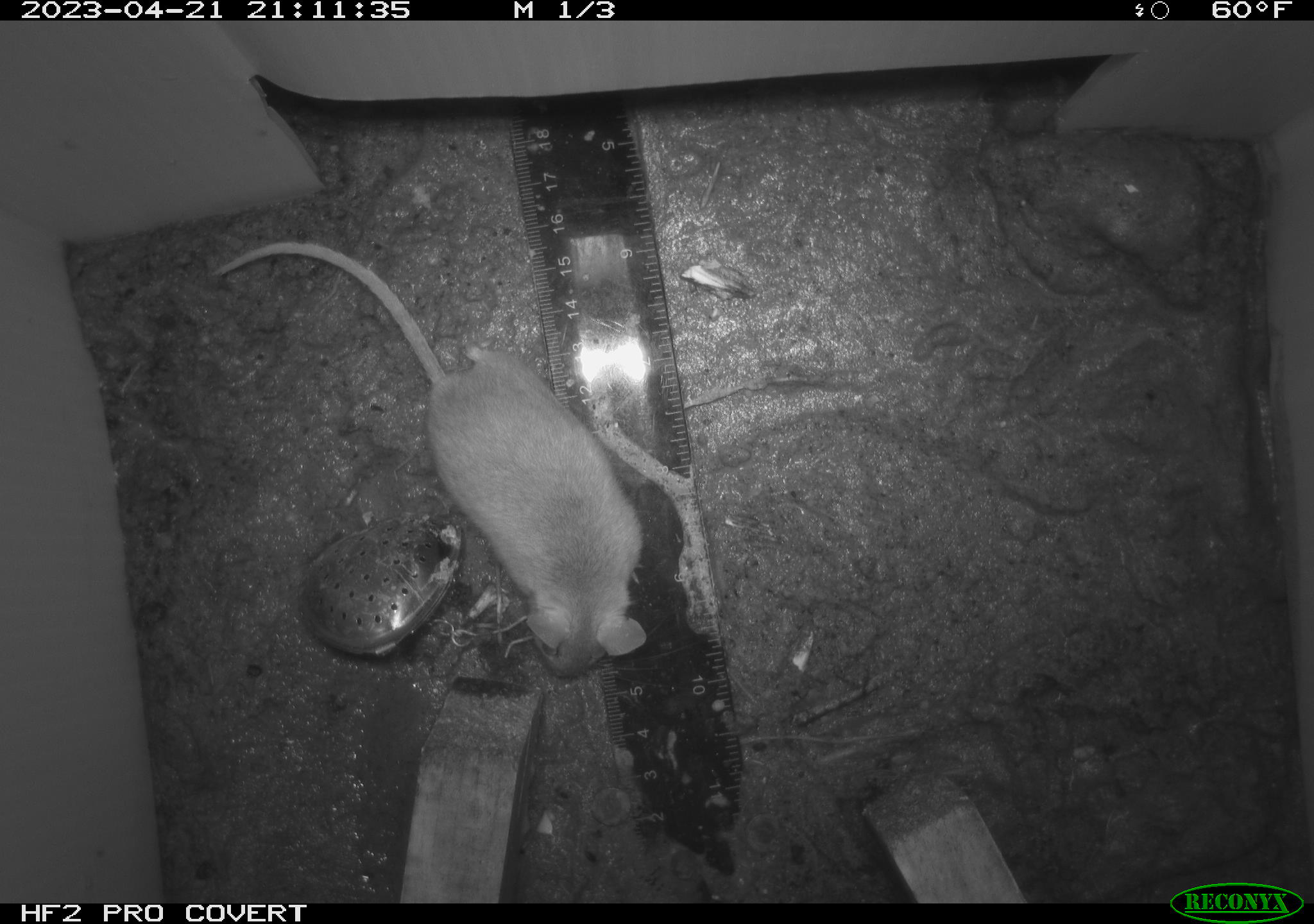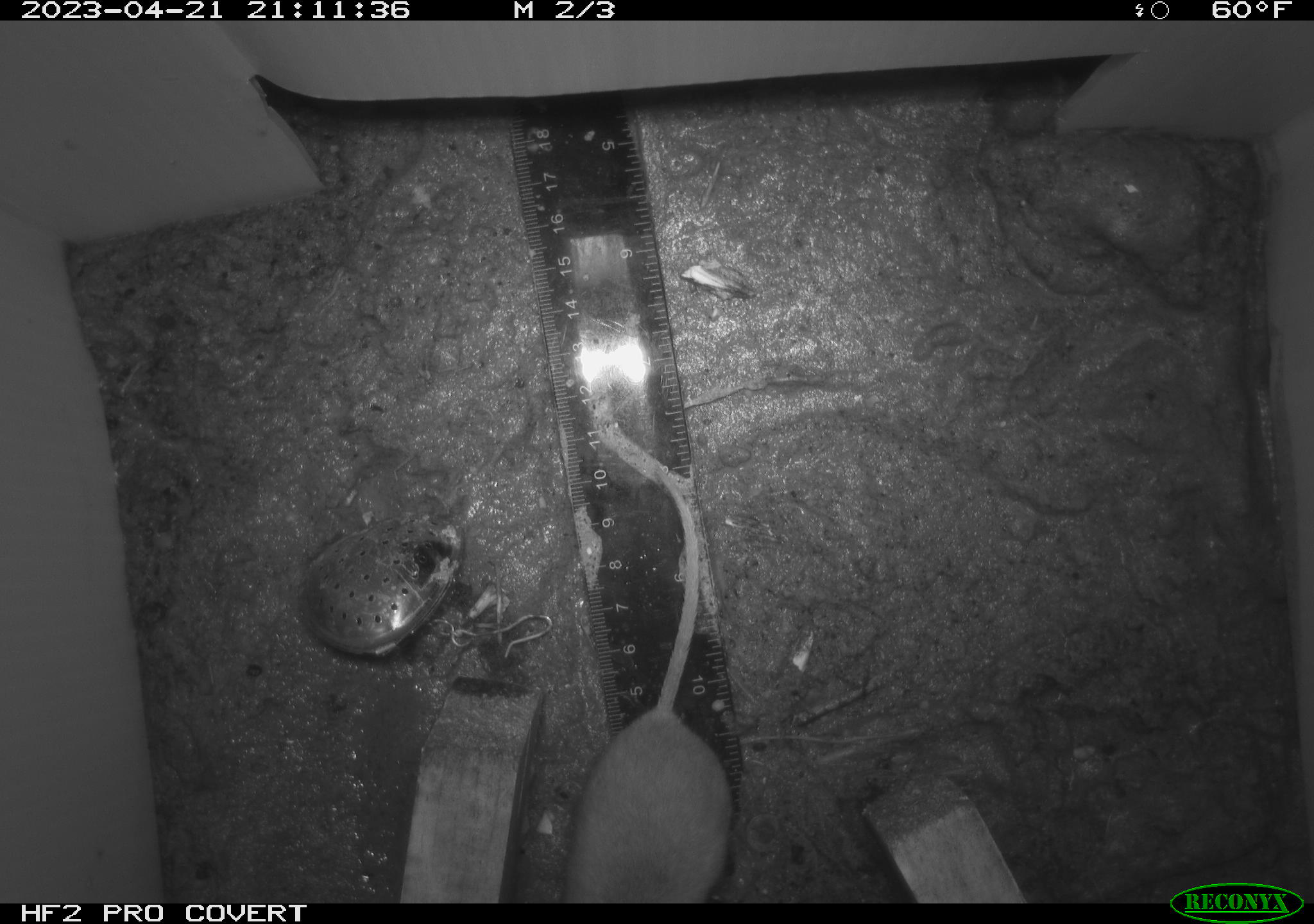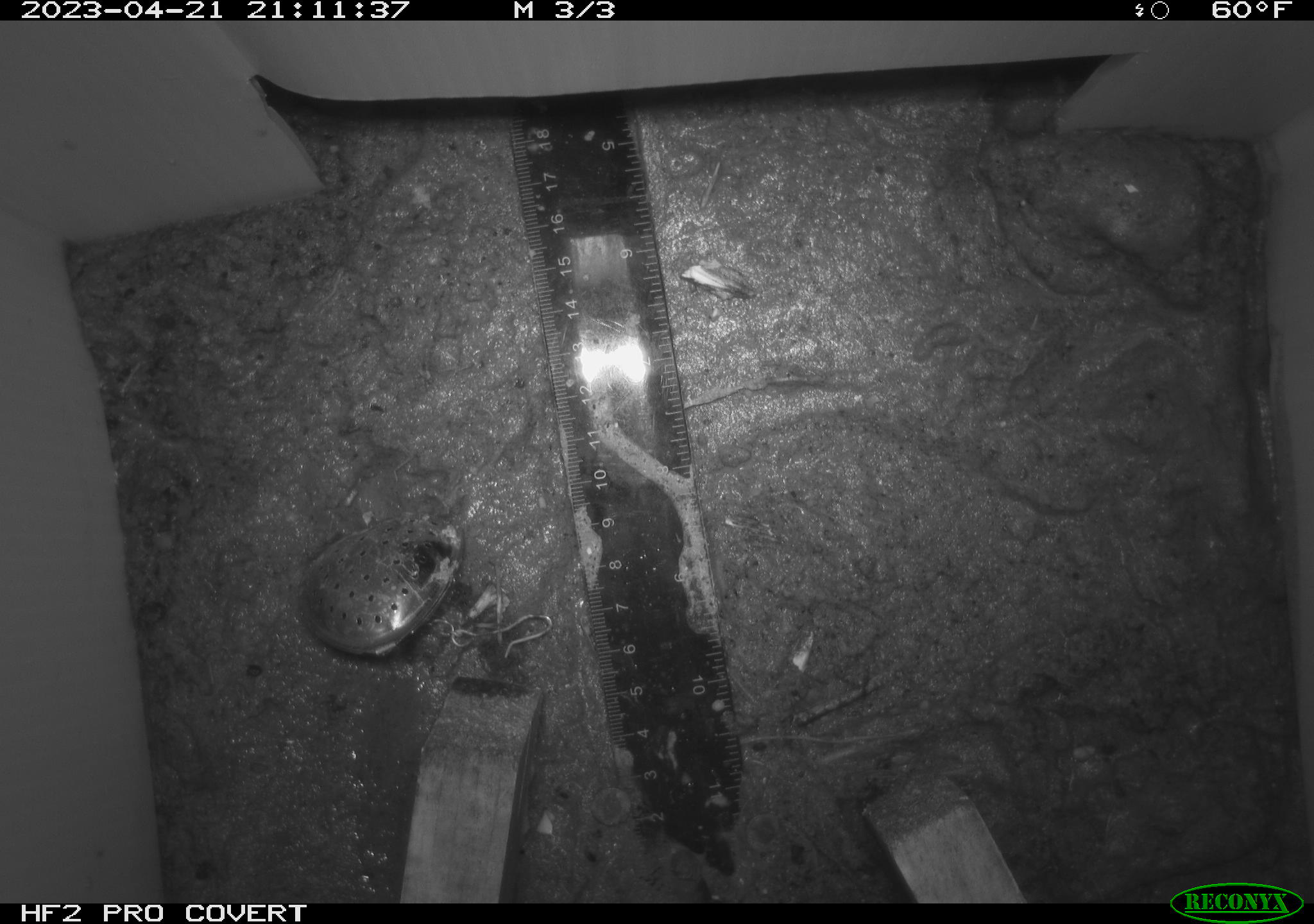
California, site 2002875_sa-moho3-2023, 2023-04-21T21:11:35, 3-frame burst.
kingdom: Animalia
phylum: Chordata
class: Mammalia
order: Rodentia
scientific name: Rodentia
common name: mouse species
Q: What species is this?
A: Mouse species (Rodentia).